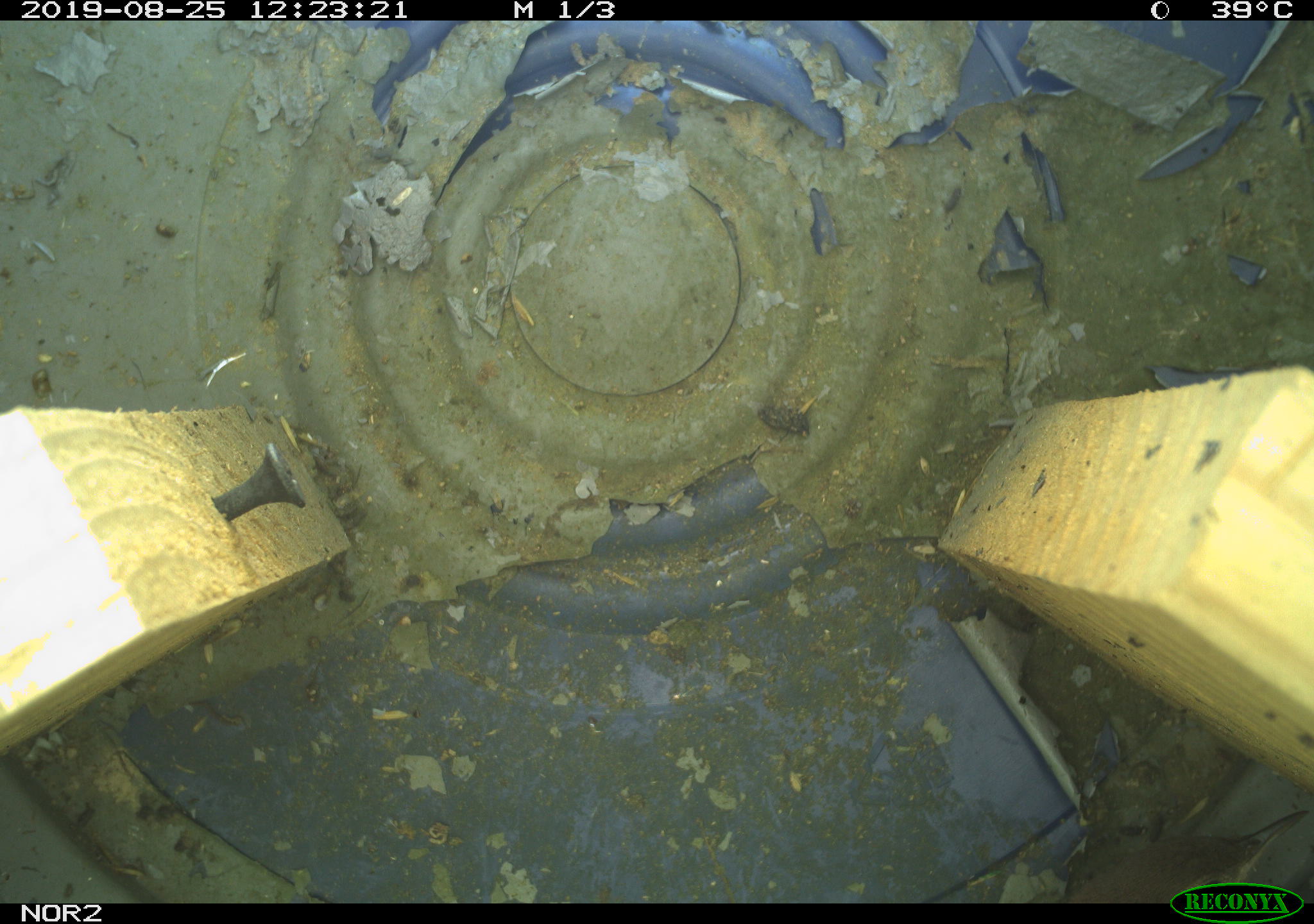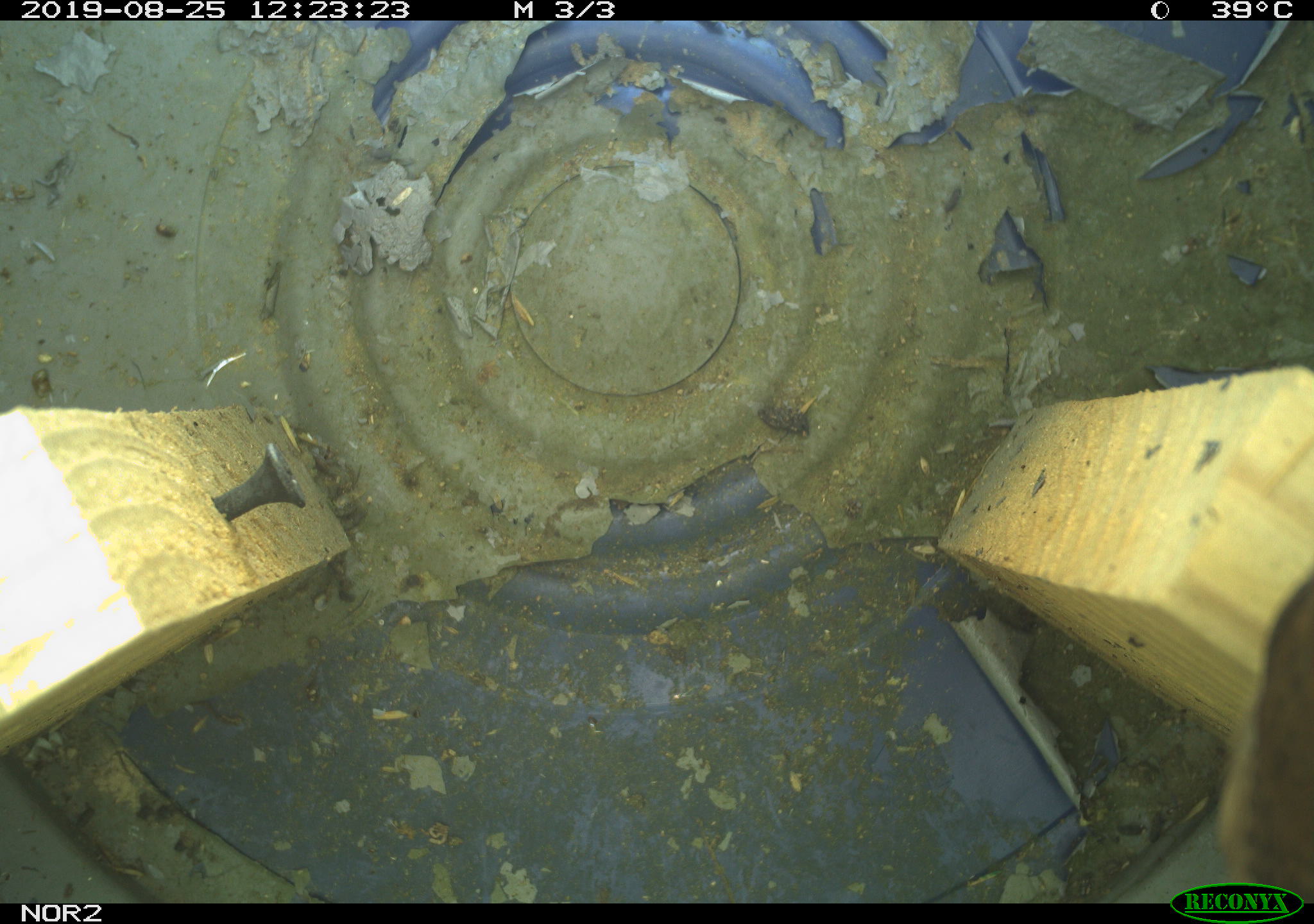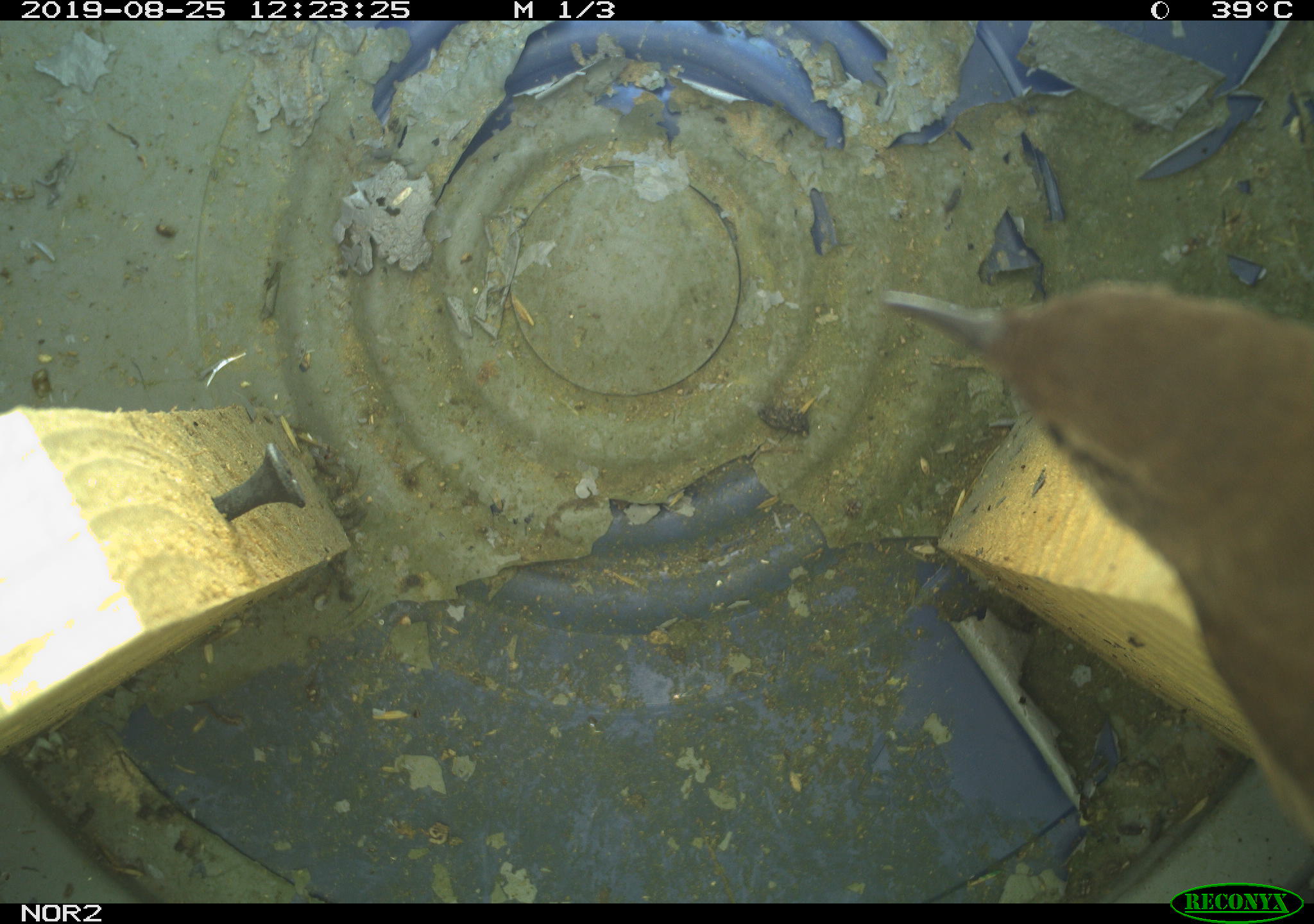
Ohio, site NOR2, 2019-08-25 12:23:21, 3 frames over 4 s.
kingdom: Animalia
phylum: Chordata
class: Aves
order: Passeriformes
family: Troglodytidae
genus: Troglodytes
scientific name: Troglodytes aedon aedon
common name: northern house wren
Northern house wren (Troglodytes aedon aedon).